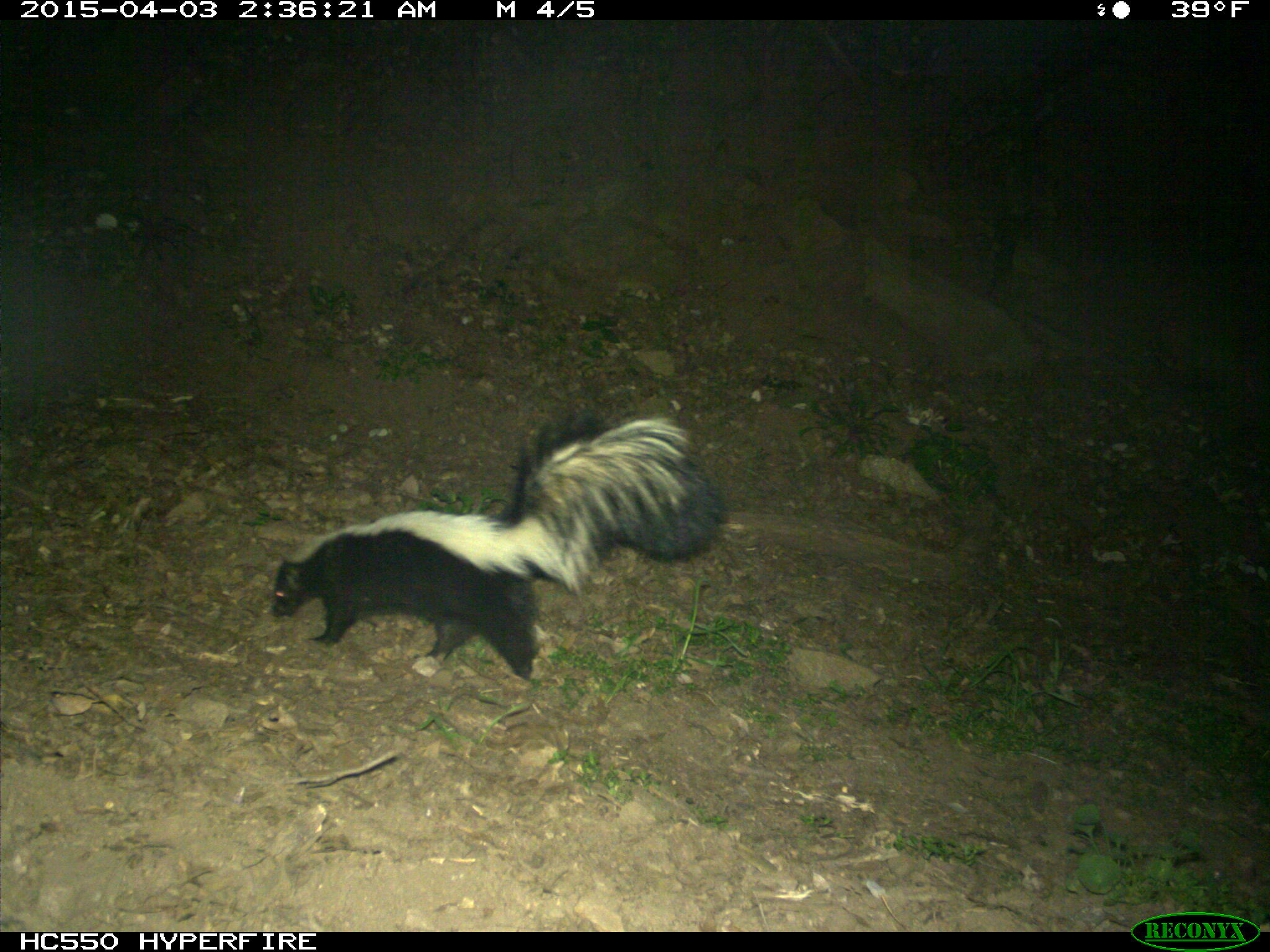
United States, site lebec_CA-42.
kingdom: Animalia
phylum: Chordata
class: Mammalia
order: Carnivora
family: Mephitidae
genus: Mephitis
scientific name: Mephitis mephitis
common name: striped skunk